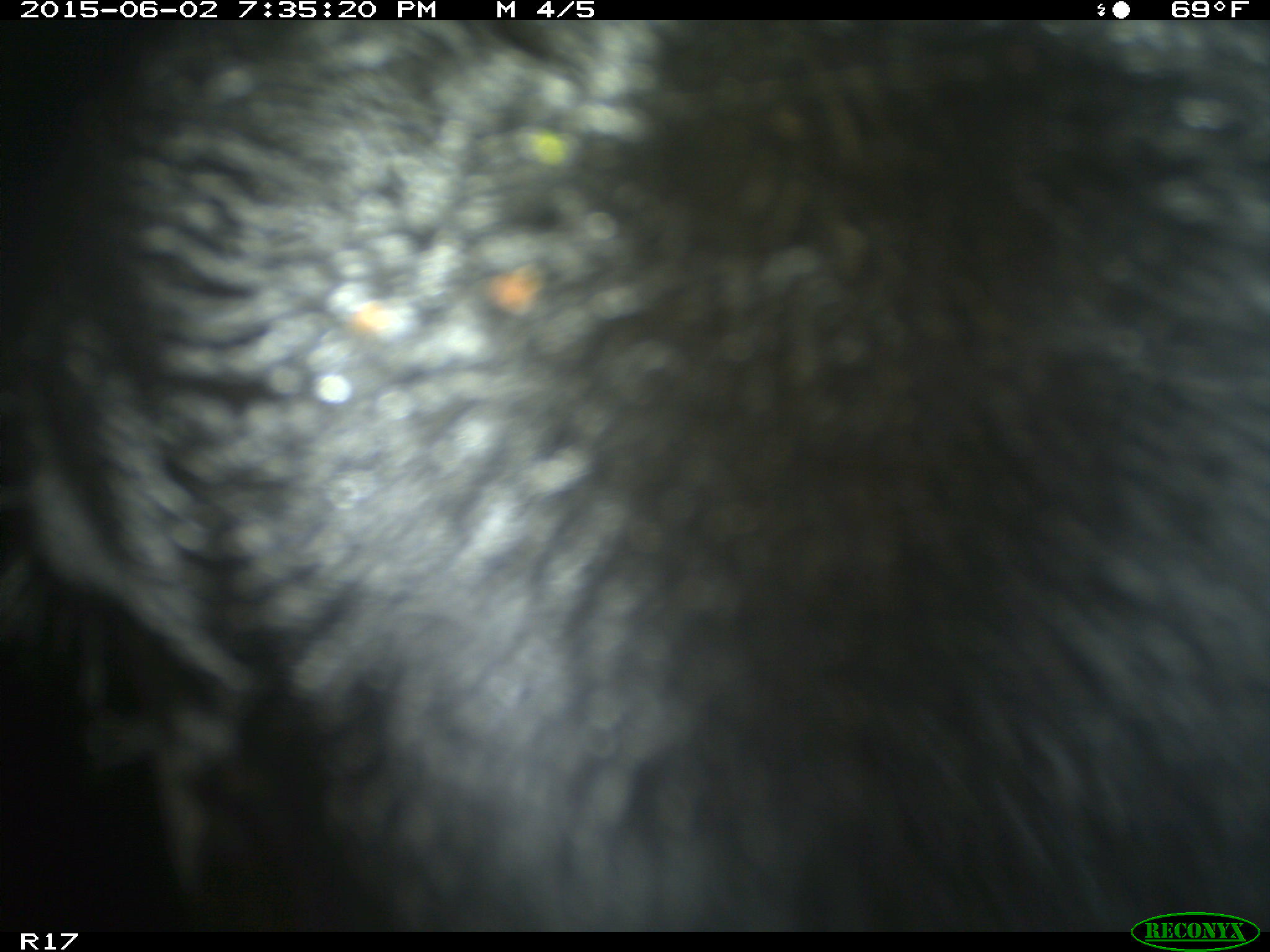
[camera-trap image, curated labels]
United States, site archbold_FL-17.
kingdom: Animalia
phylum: Chordata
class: Mammalia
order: Artiodactyla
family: Bovidae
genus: Bos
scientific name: Bos taurus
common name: domestic cow